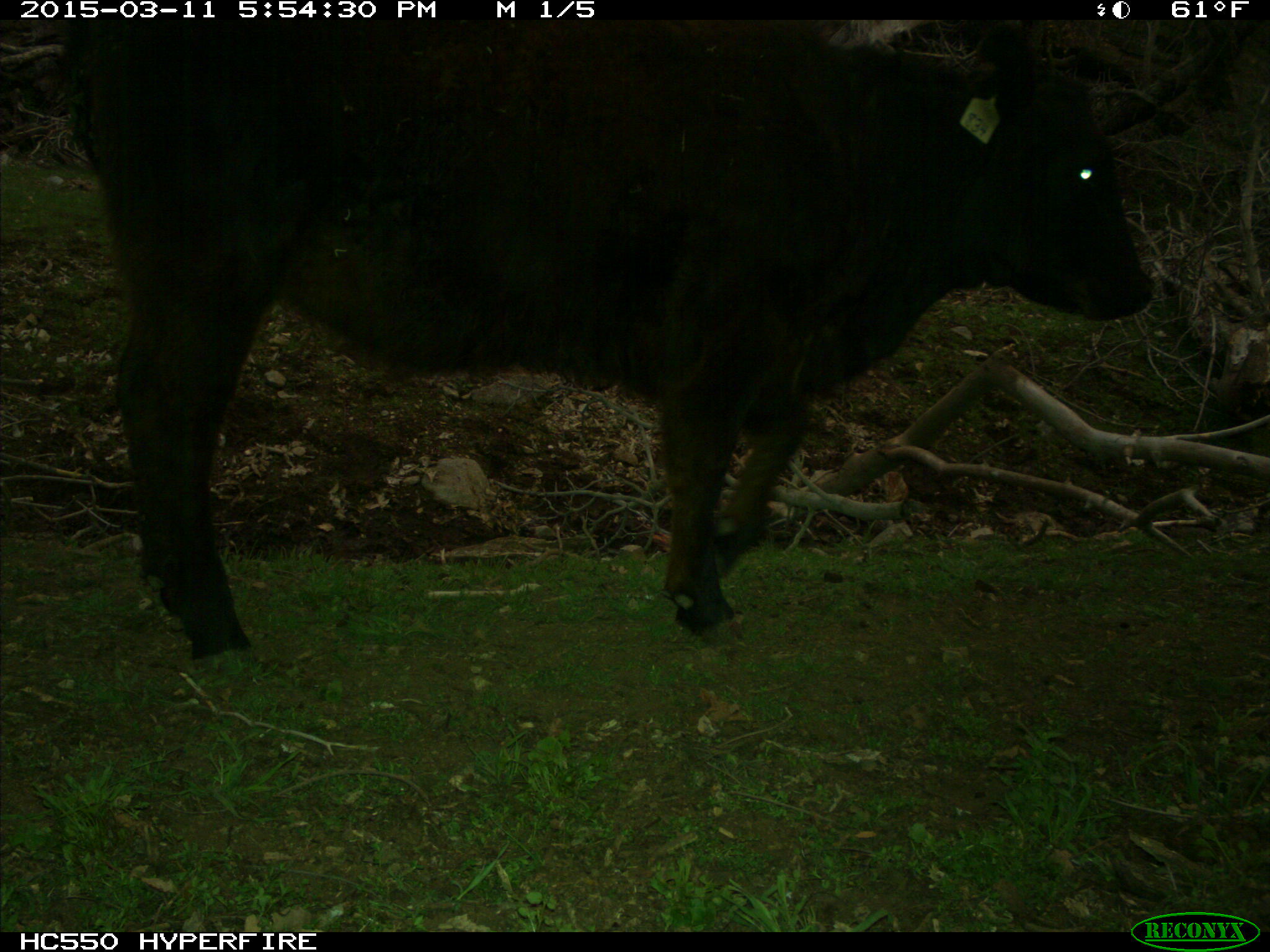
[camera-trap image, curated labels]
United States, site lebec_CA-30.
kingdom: Animalia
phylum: Chordata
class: Mammalia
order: Artiodactyla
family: Bovidae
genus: Bos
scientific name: Bos taurus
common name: domestic cow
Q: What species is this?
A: Bos taurus (domestic cow).